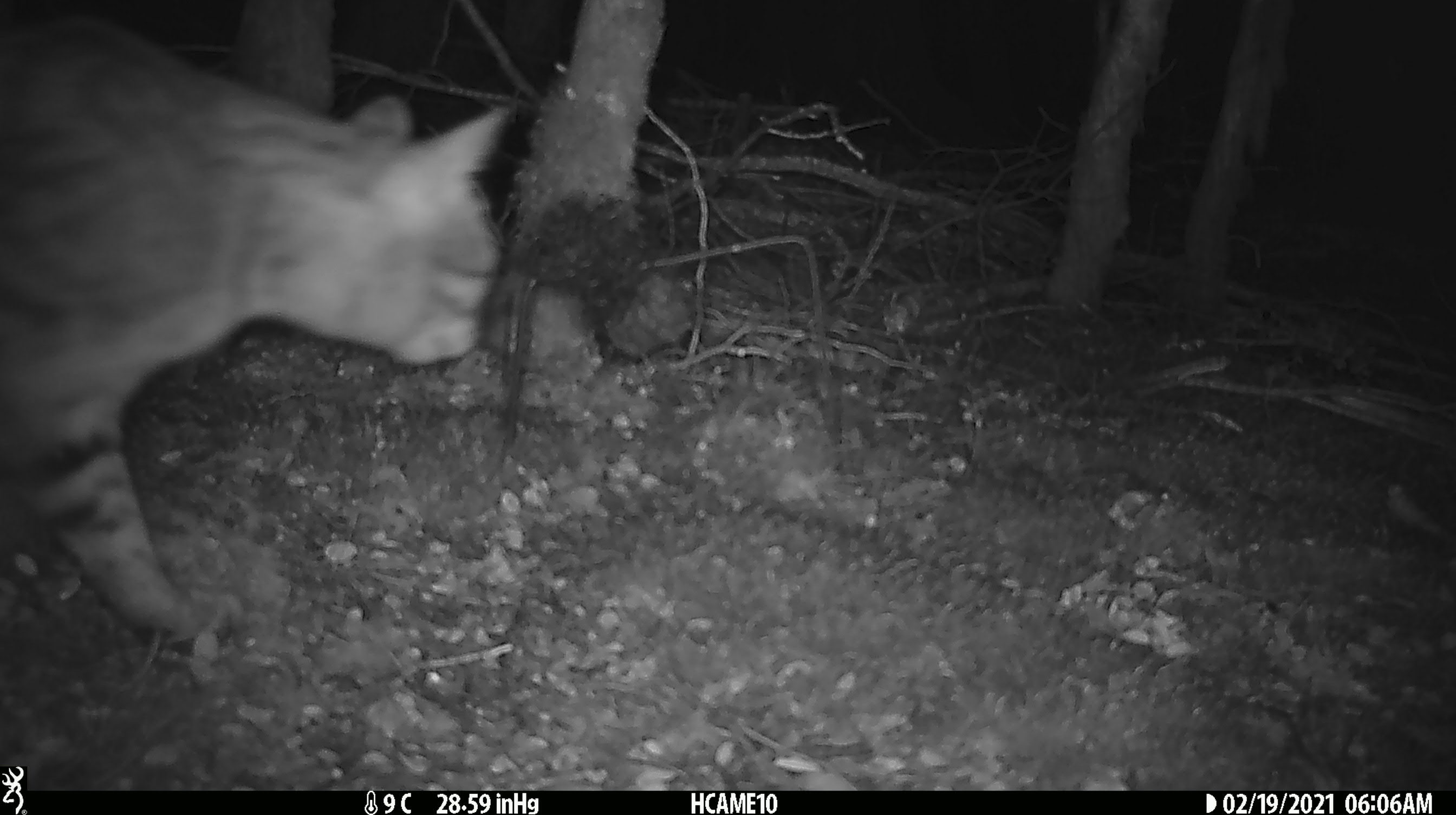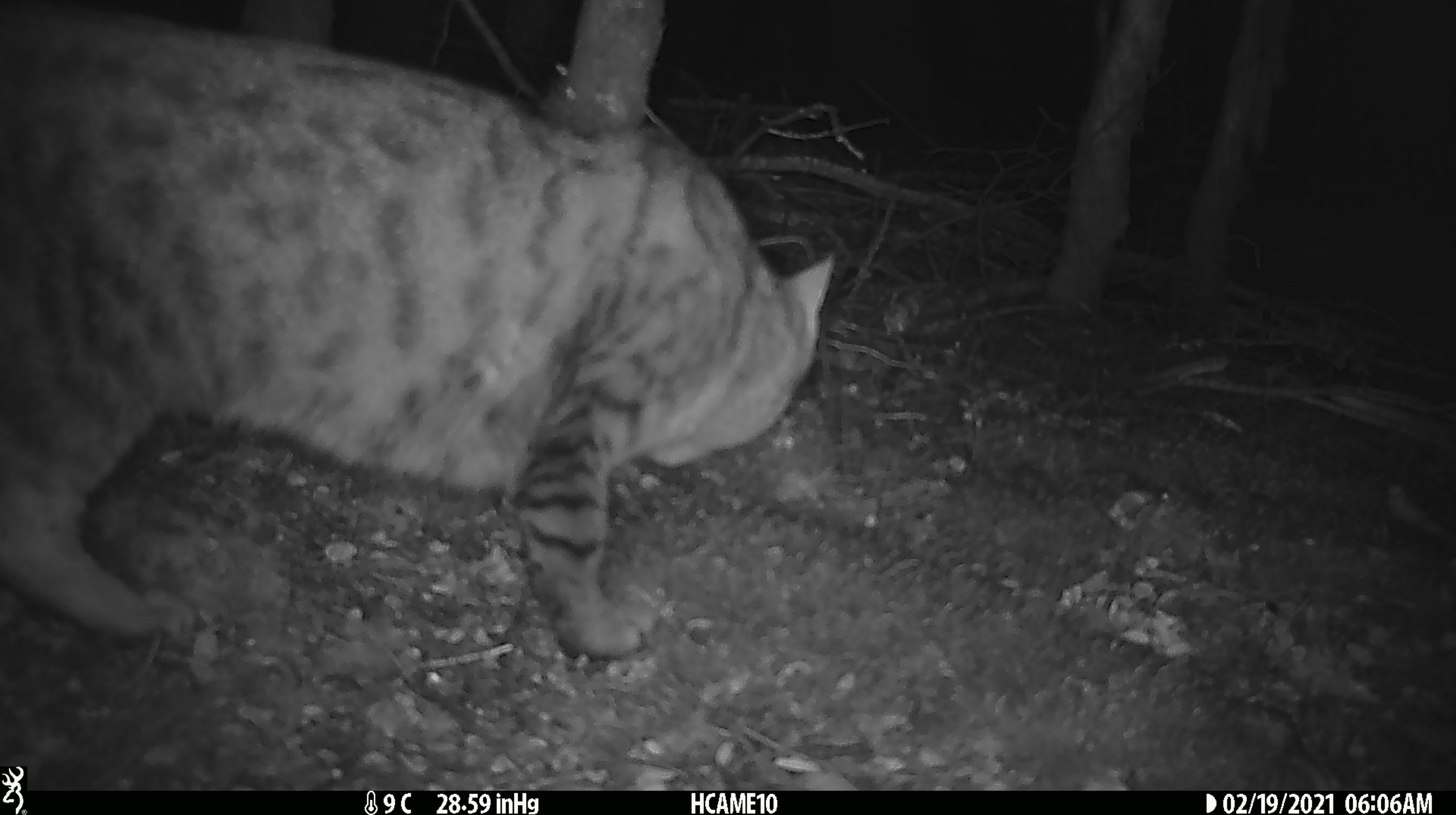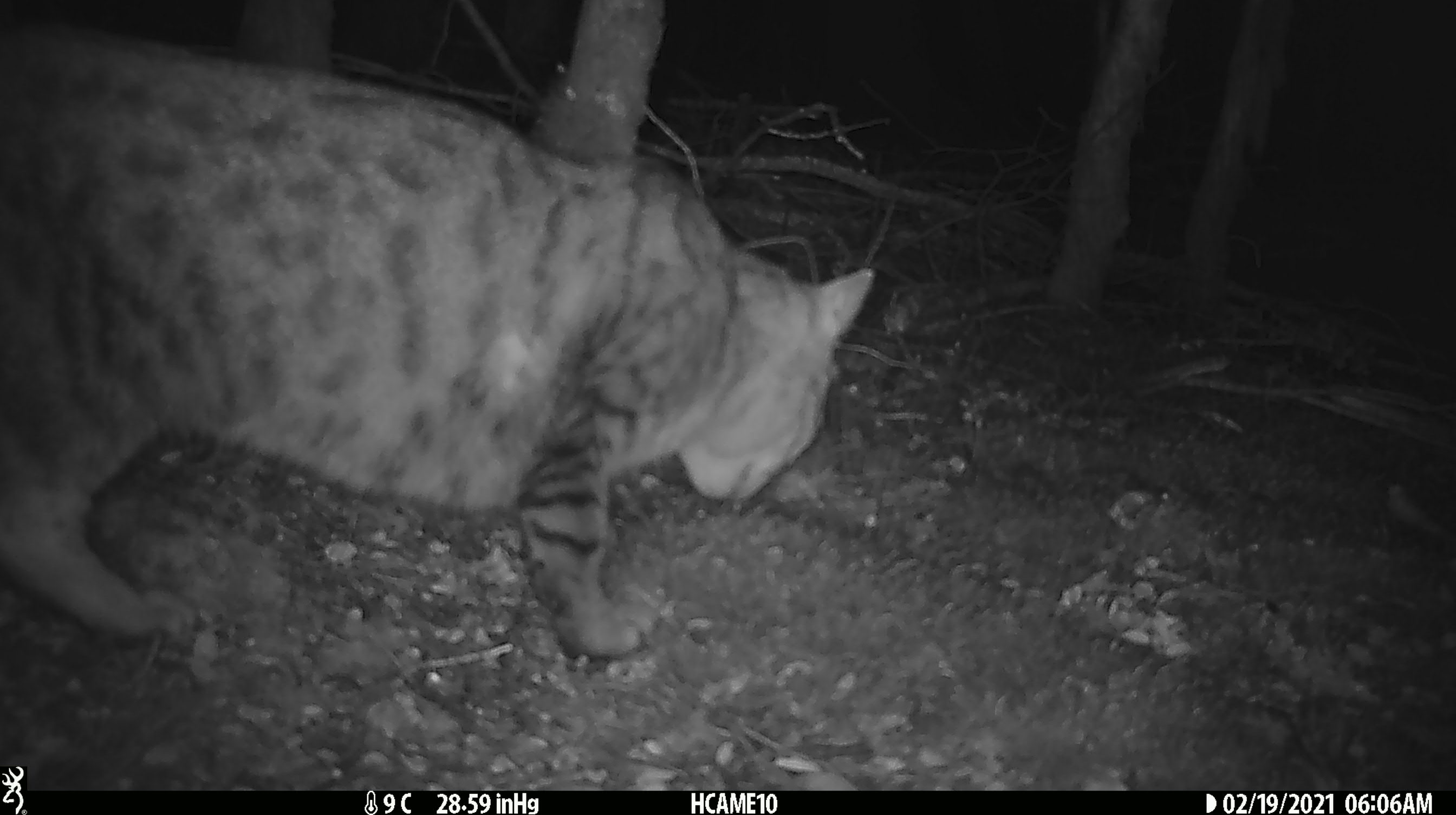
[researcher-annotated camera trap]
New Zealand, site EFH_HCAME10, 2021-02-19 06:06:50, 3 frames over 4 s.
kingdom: Animalia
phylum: Chordata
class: Mammalia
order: Carnivora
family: Felidae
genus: Felis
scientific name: Felis catus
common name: domestic cat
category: cat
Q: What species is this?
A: Cat (domestic cat) (Felis catus).